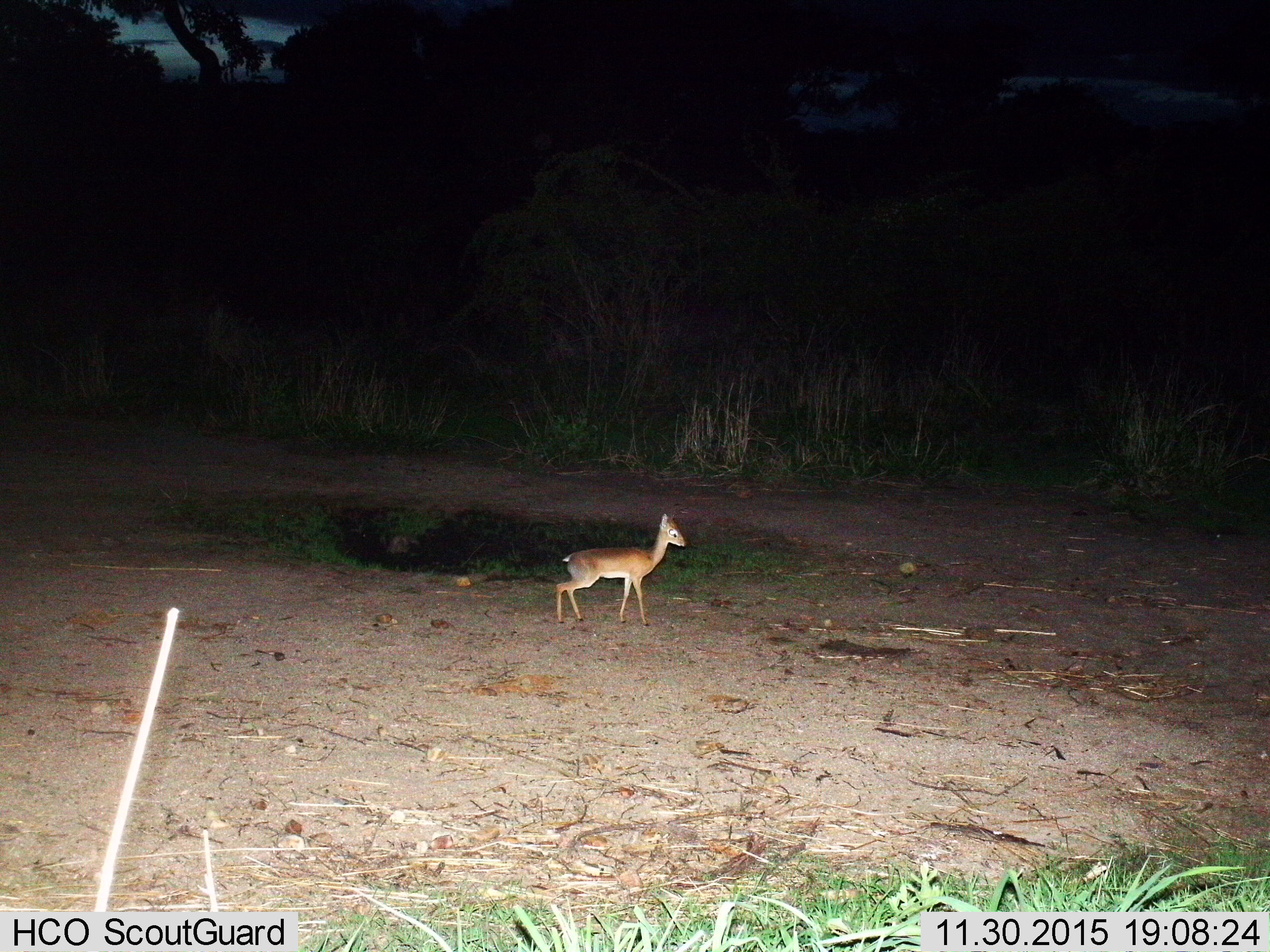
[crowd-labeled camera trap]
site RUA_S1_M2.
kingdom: Animalia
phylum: Chordata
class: Mammalia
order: Artiodactyla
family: Bovidae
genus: Madoqua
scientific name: Madoqua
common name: dik-dik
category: dikdik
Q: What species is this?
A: Dikdik (dik-dik) (Madoqua).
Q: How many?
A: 1.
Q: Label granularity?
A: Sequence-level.